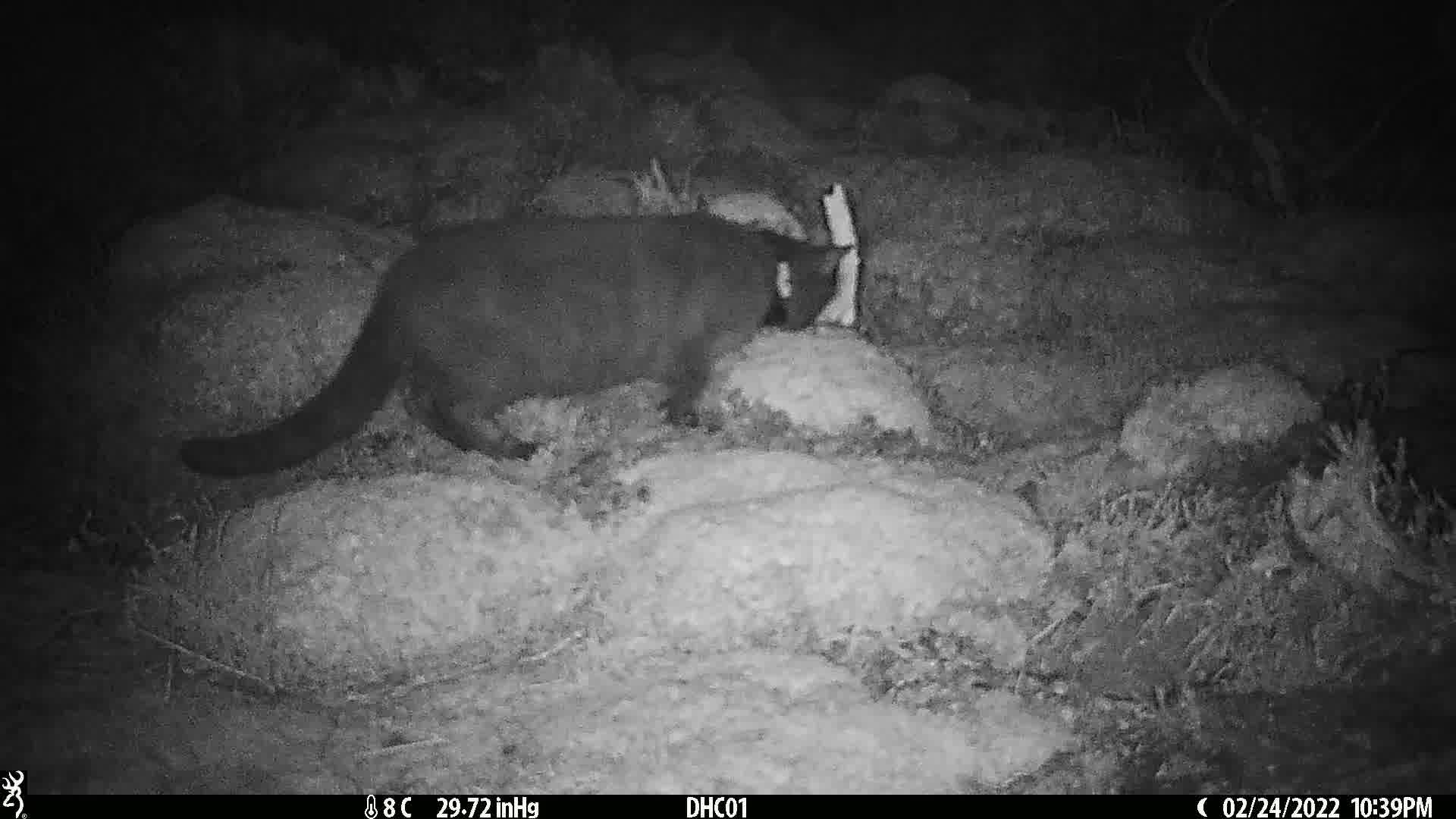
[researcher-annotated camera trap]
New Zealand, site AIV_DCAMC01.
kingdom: Animalia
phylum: Chordata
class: Mammalia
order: Carnivora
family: Felidae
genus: Felis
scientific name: Felis catus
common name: domestic cat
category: cat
Cat (domestic cat) (Felis catus).